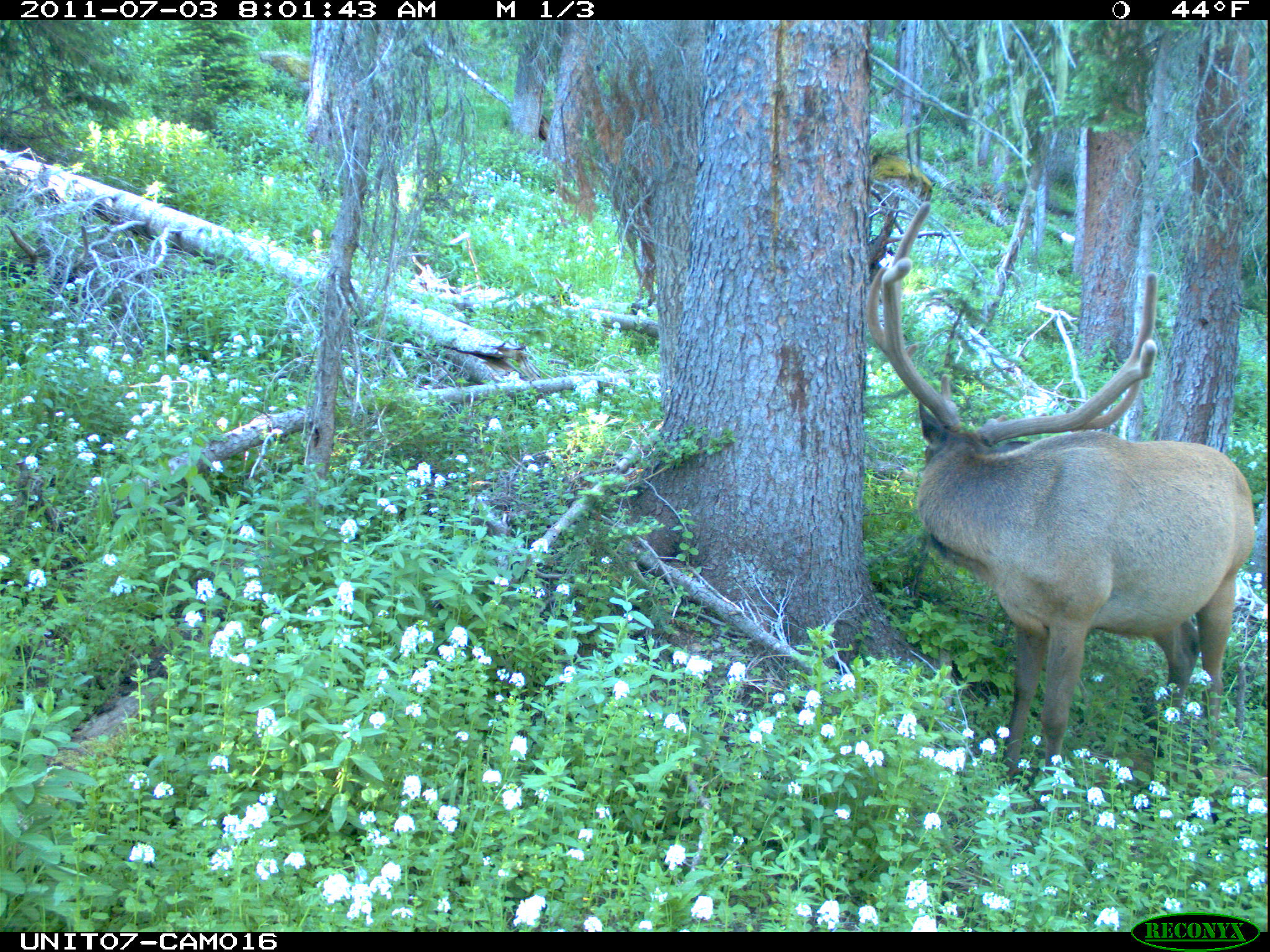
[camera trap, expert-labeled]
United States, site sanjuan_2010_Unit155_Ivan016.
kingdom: Animalia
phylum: Chordata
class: Mammalia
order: Artiodactyla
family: Cervidae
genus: Cervus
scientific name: Cervus elaphus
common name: red deer